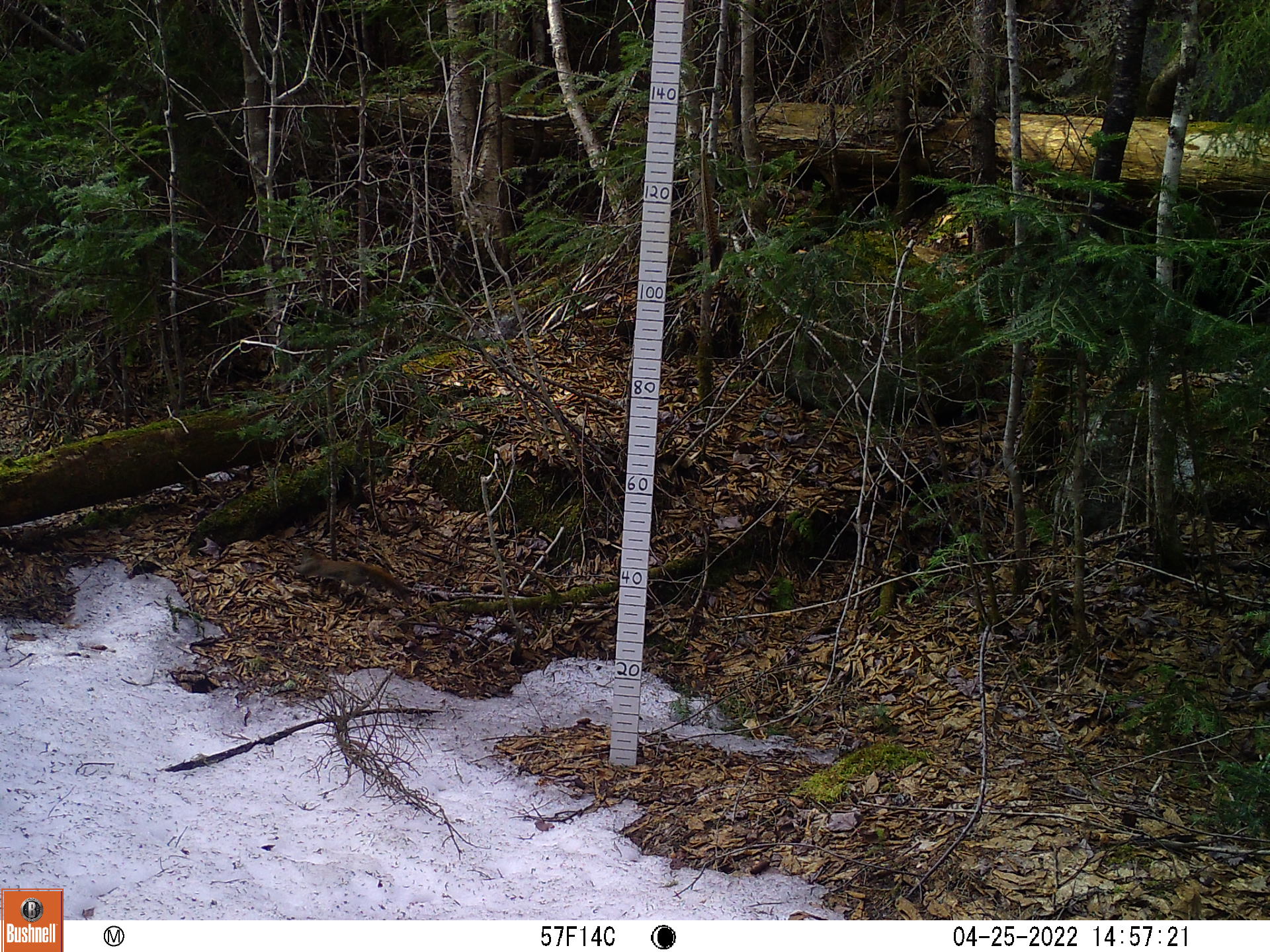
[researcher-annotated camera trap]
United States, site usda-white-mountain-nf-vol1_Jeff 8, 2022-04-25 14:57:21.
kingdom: Animalia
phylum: Chordata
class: Mammalia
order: Rodentia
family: Sciuridae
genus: Tamiasciurus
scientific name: Tamiasciurus hudsonicus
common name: red squirrel